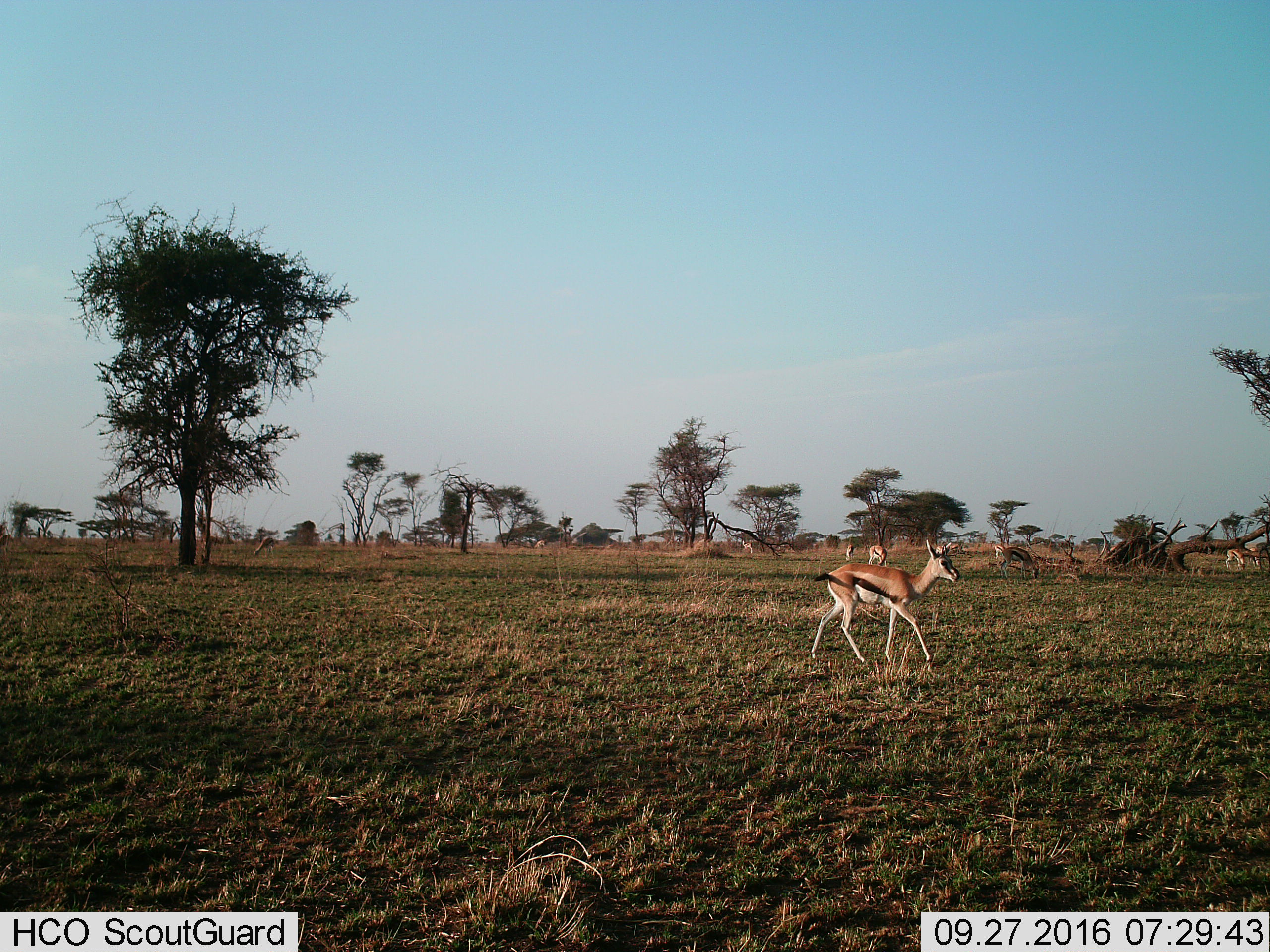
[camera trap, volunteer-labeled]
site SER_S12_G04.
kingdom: Animalia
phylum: Chordata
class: Mammalia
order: Artiodactyla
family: Bovidae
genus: Eudorcas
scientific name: Eudorcas thomsonii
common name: thomson's gazelle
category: gazellethomsons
Gazellethomsons (thomson's gazelle) (Eudorcas thomsonii), count 9. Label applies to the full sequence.